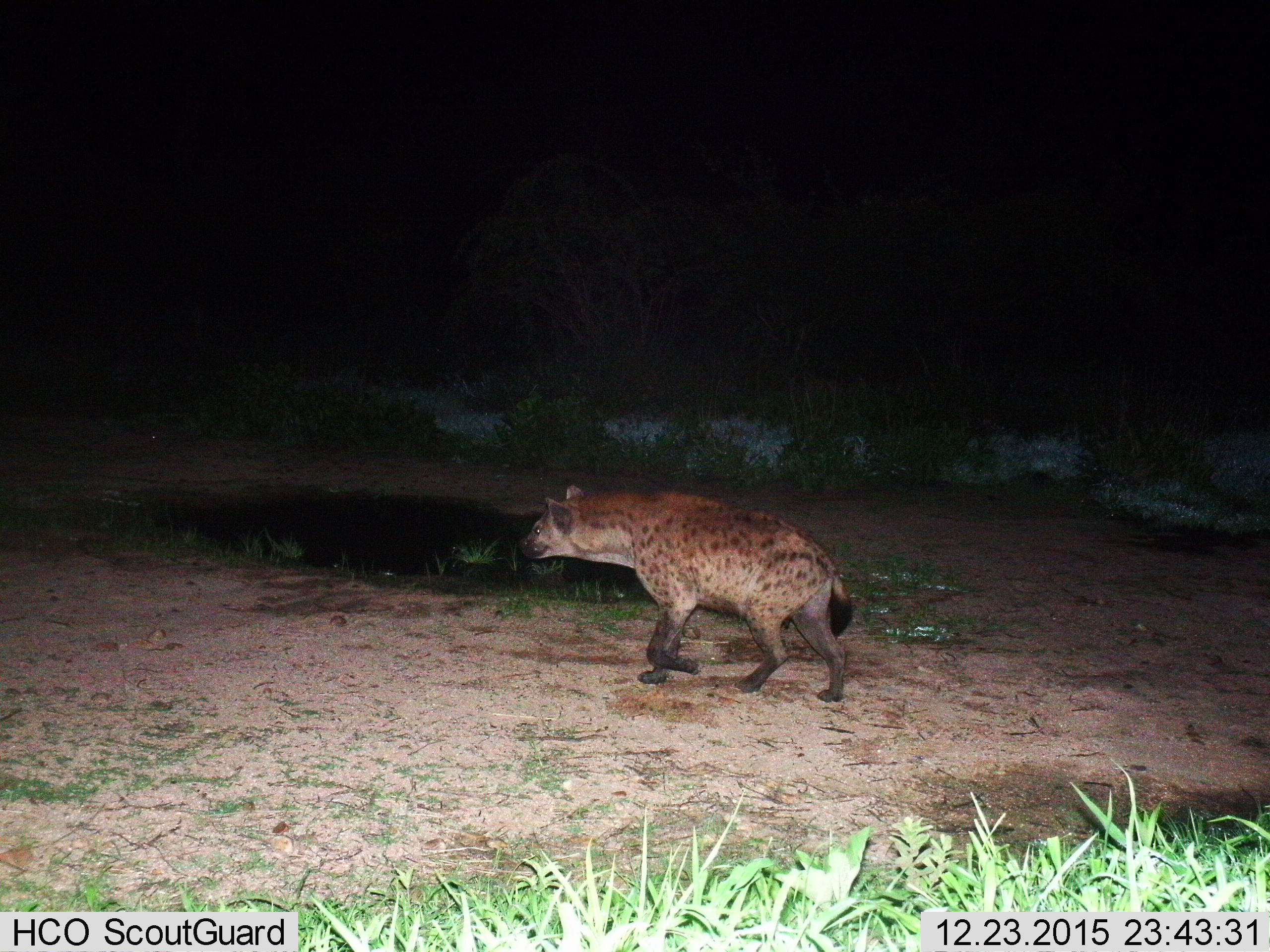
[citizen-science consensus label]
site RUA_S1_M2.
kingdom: Animalia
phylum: Chordata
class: Mammalia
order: Carnivora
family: Hyaenidae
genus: Crocuta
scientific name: Crocuta crocuta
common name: spotted hyena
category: hyenaspotted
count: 1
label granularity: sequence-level